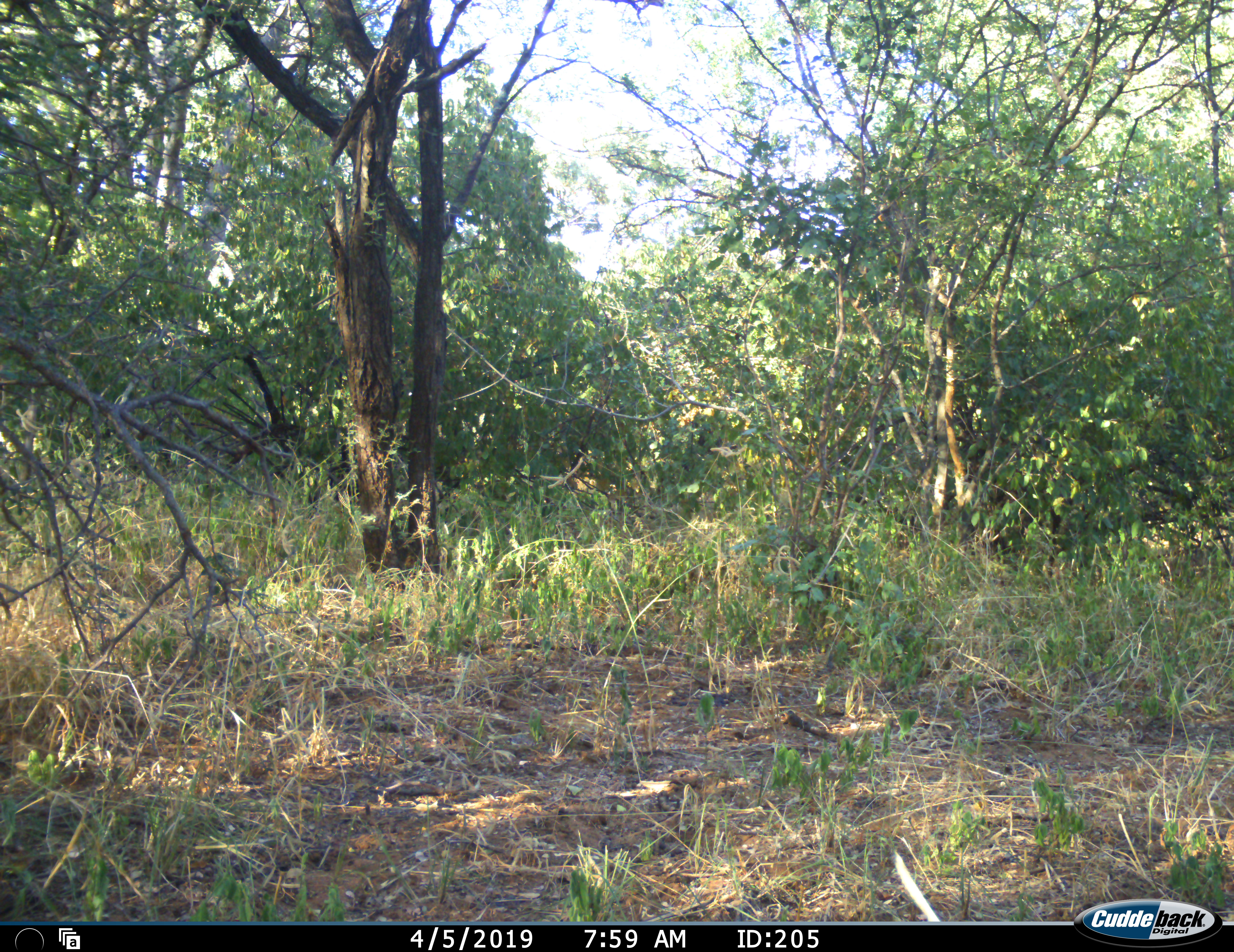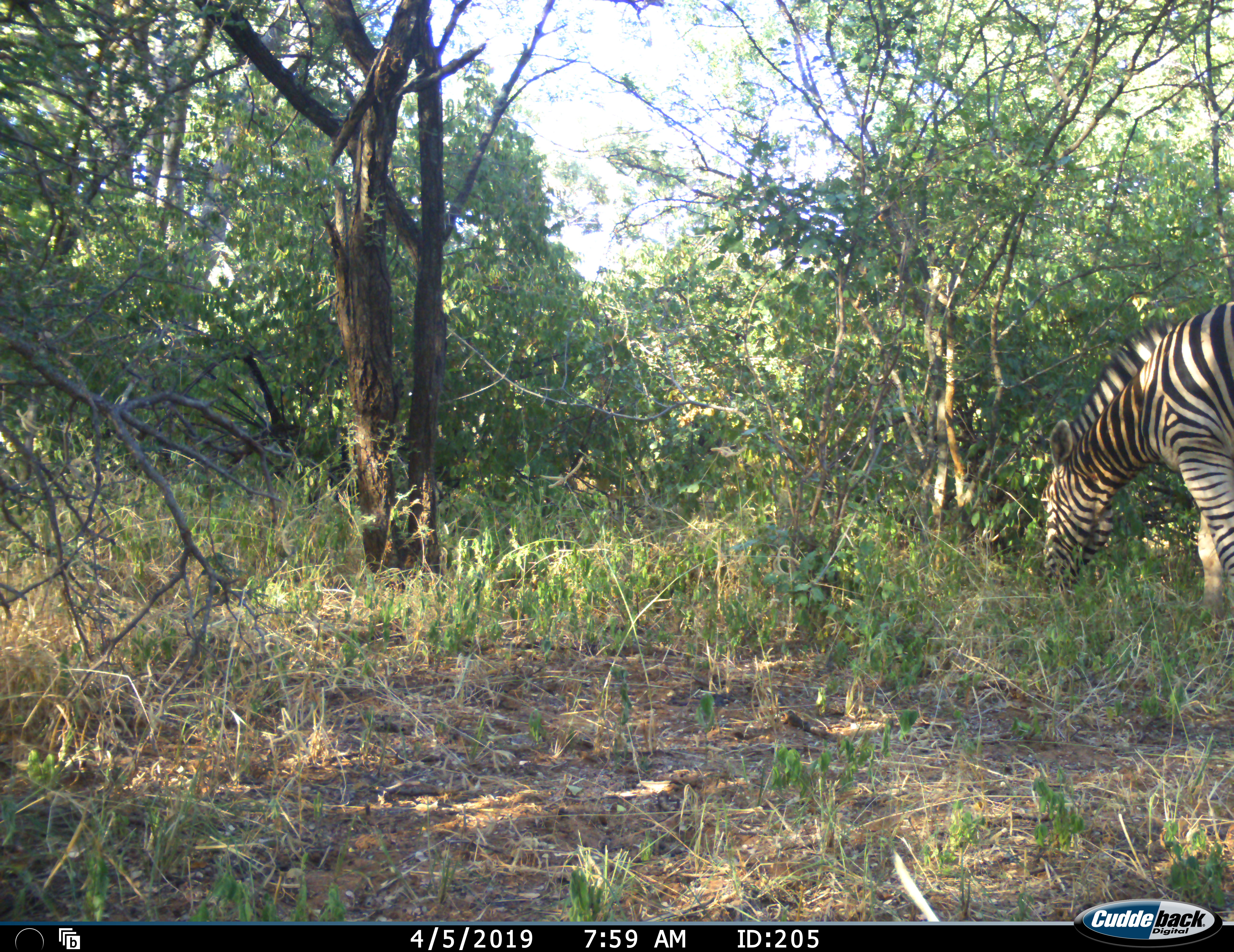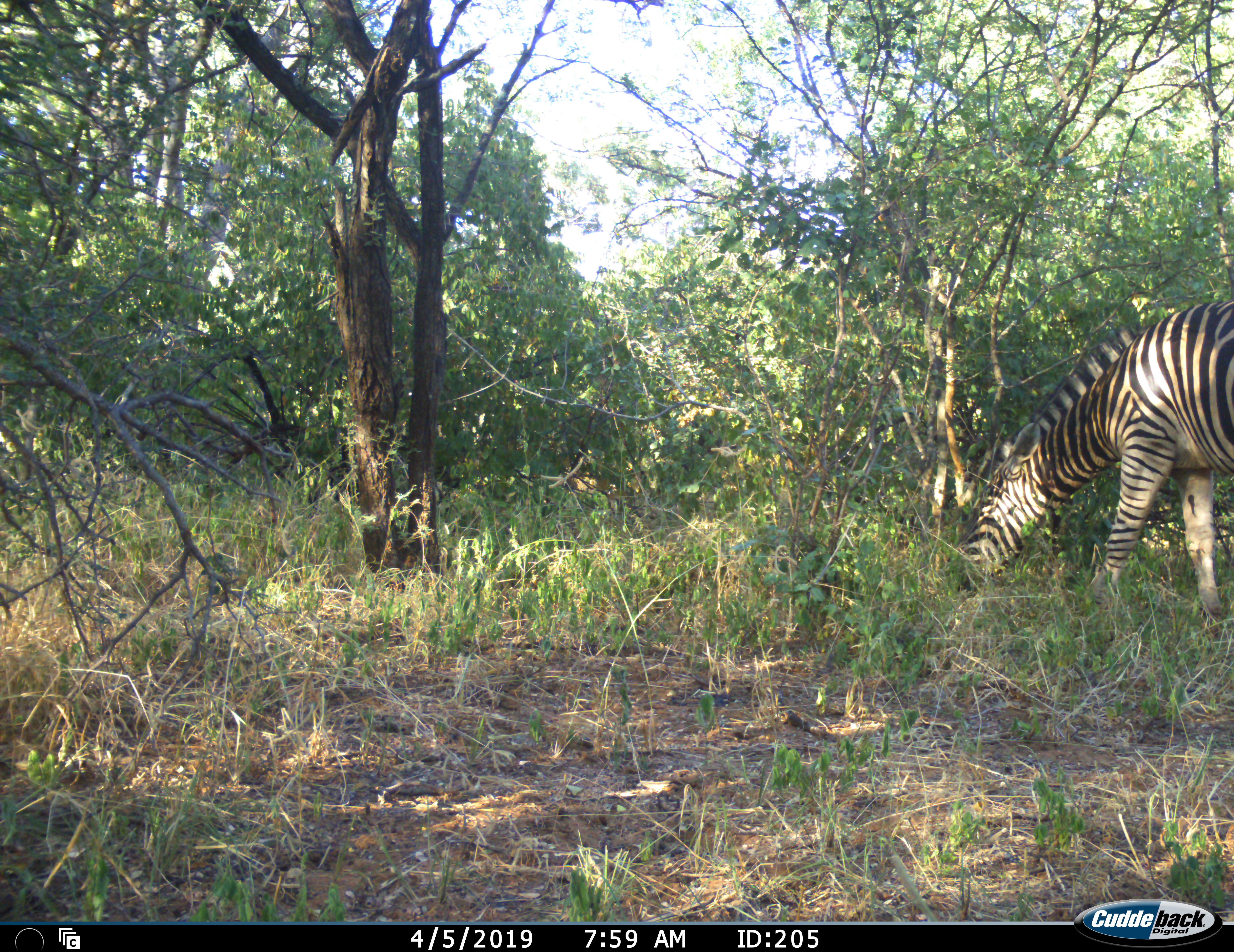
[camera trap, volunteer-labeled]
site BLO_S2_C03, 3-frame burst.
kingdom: Animalia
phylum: Chordata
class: Mammalia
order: Perissodactyla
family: Equidae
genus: Equus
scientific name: Equus quagga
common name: plains zebra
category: zebraplains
Zebraplains (plains zebra) (Equus quagga), count 1. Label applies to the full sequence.